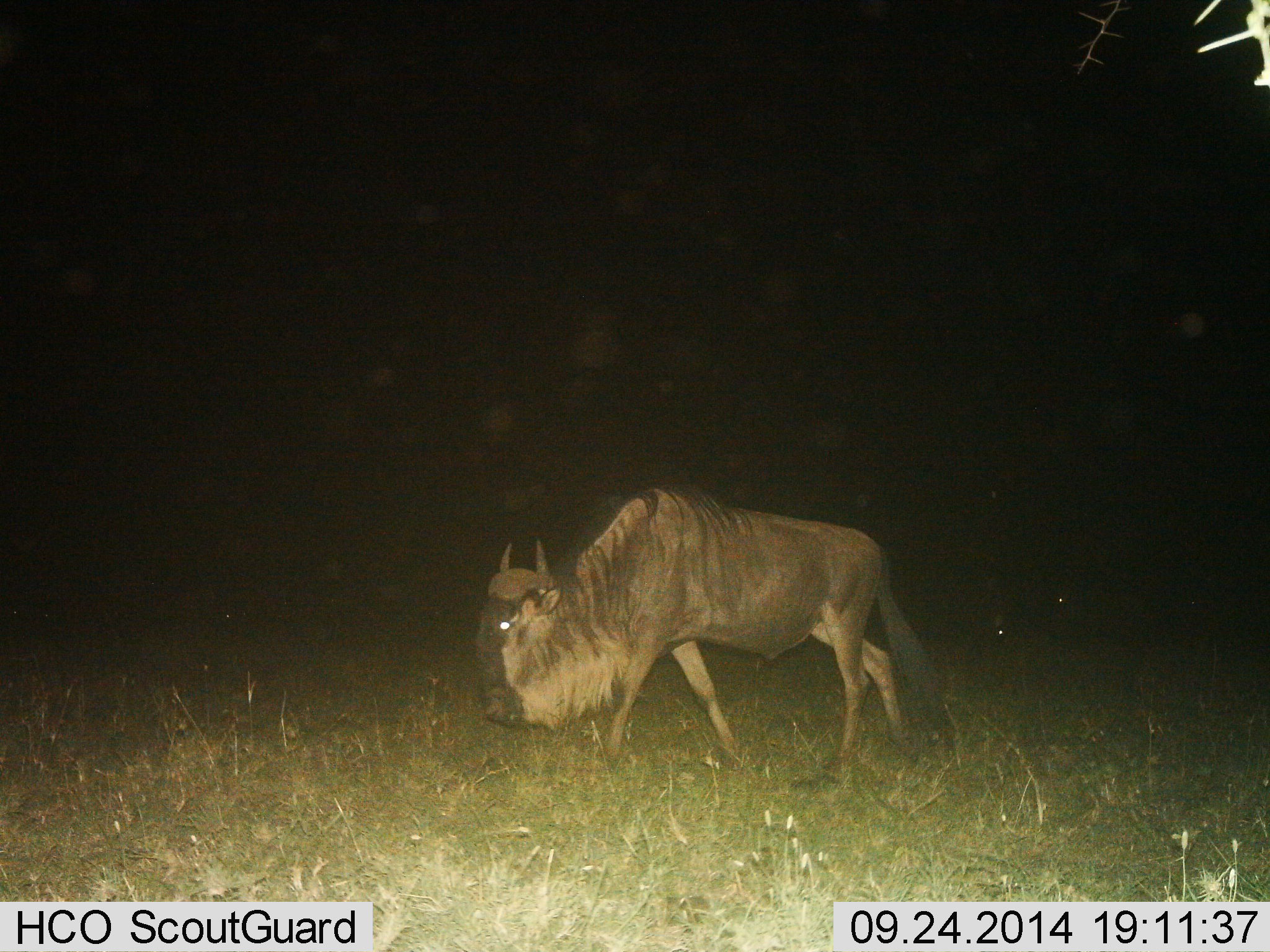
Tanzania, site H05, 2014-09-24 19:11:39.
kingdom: Animalia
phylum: Chordata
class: Mammalia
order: Artiodactyla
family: Bovidae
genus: Connochaetes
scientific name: Connochaetes taurinus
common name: blue wildebeest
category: wildebeest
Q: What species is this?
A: Wildebeest (blue wildebeest) (Connochaetes taurinus).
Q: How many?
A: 1.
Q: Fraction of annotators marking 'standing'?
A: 30%.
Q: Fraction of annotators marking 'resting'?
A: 10%.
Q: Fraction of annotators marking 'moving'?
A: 90%.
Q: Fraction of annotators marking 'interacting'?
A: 0%.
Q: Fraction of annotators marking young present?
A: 0%.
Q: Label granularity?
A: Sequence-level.